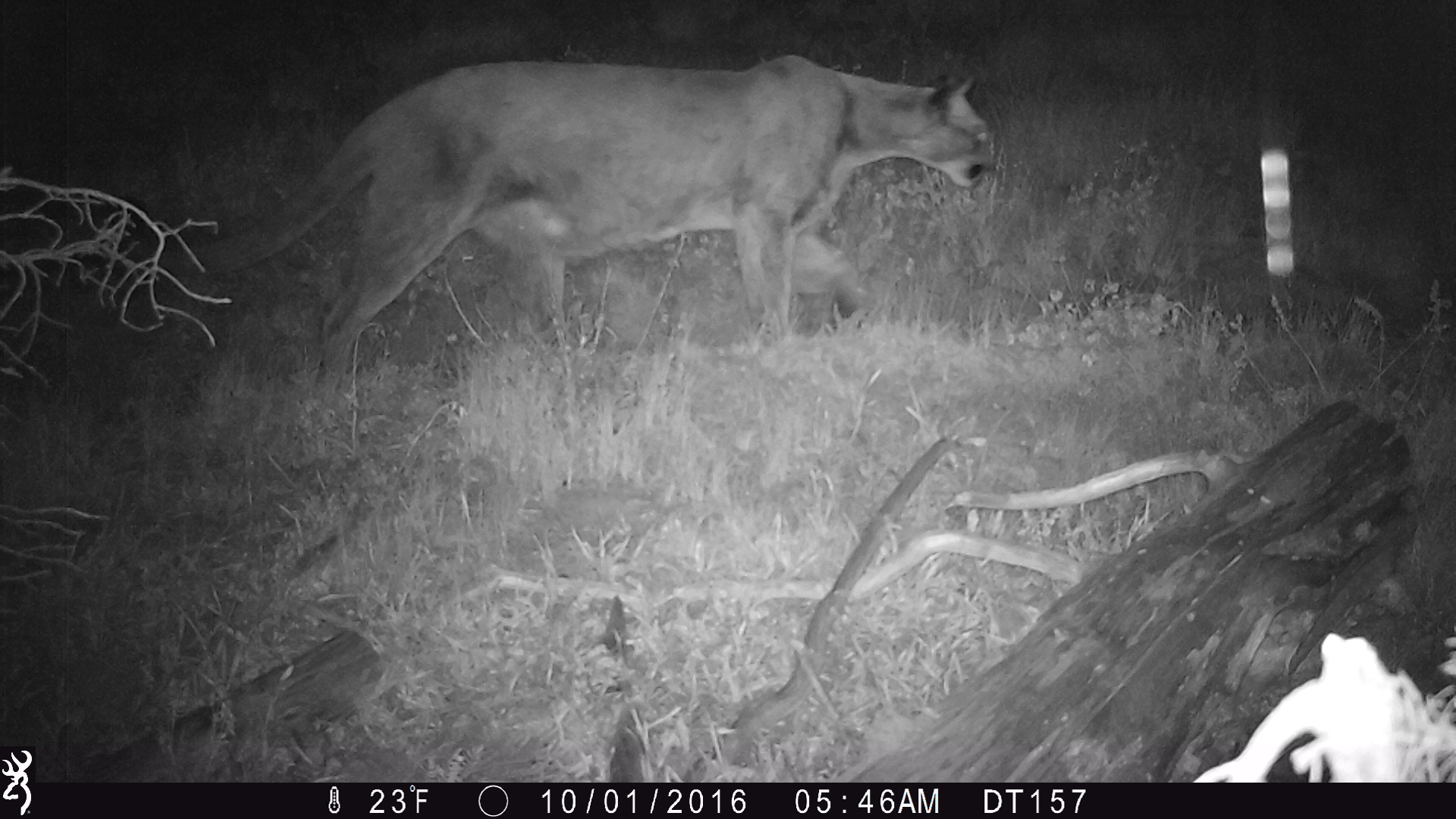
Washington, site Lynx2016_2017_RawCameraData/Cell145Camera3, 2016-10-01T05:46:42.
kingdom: Animalia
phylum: Chordata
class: Mammalia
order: Carnivora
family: Felidae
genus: Puma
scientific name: Puma concolor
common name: mountain lion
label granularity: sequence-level